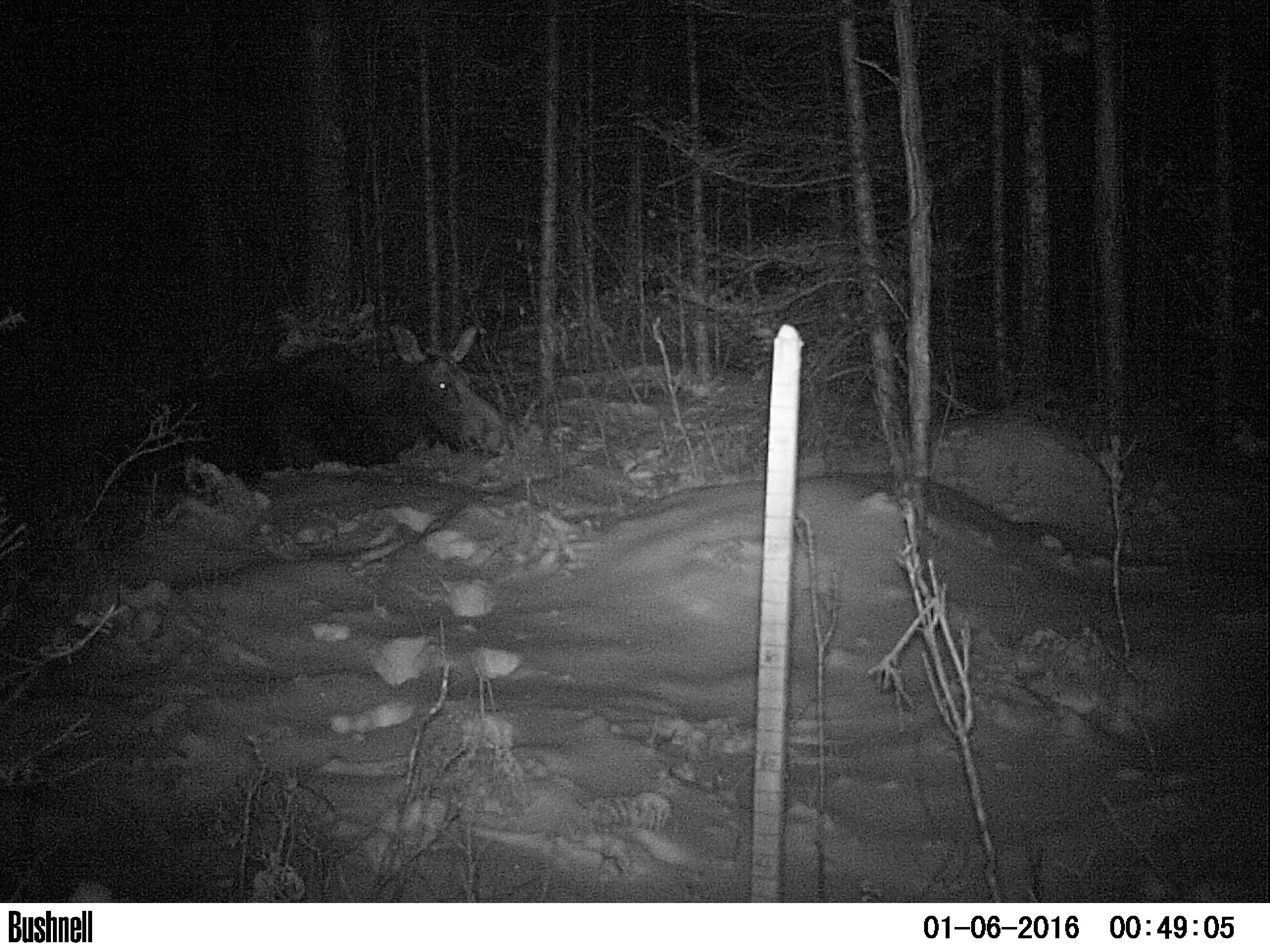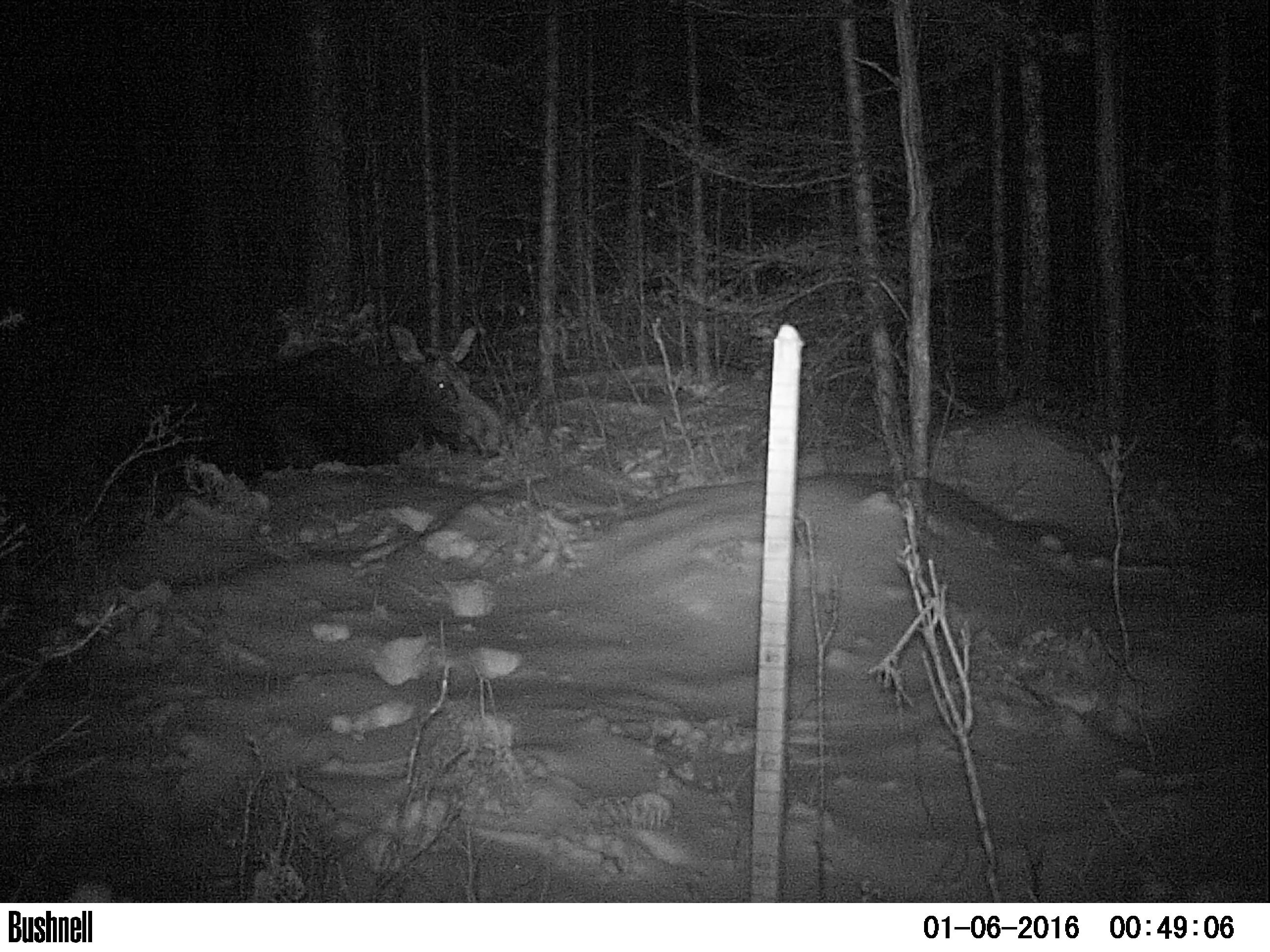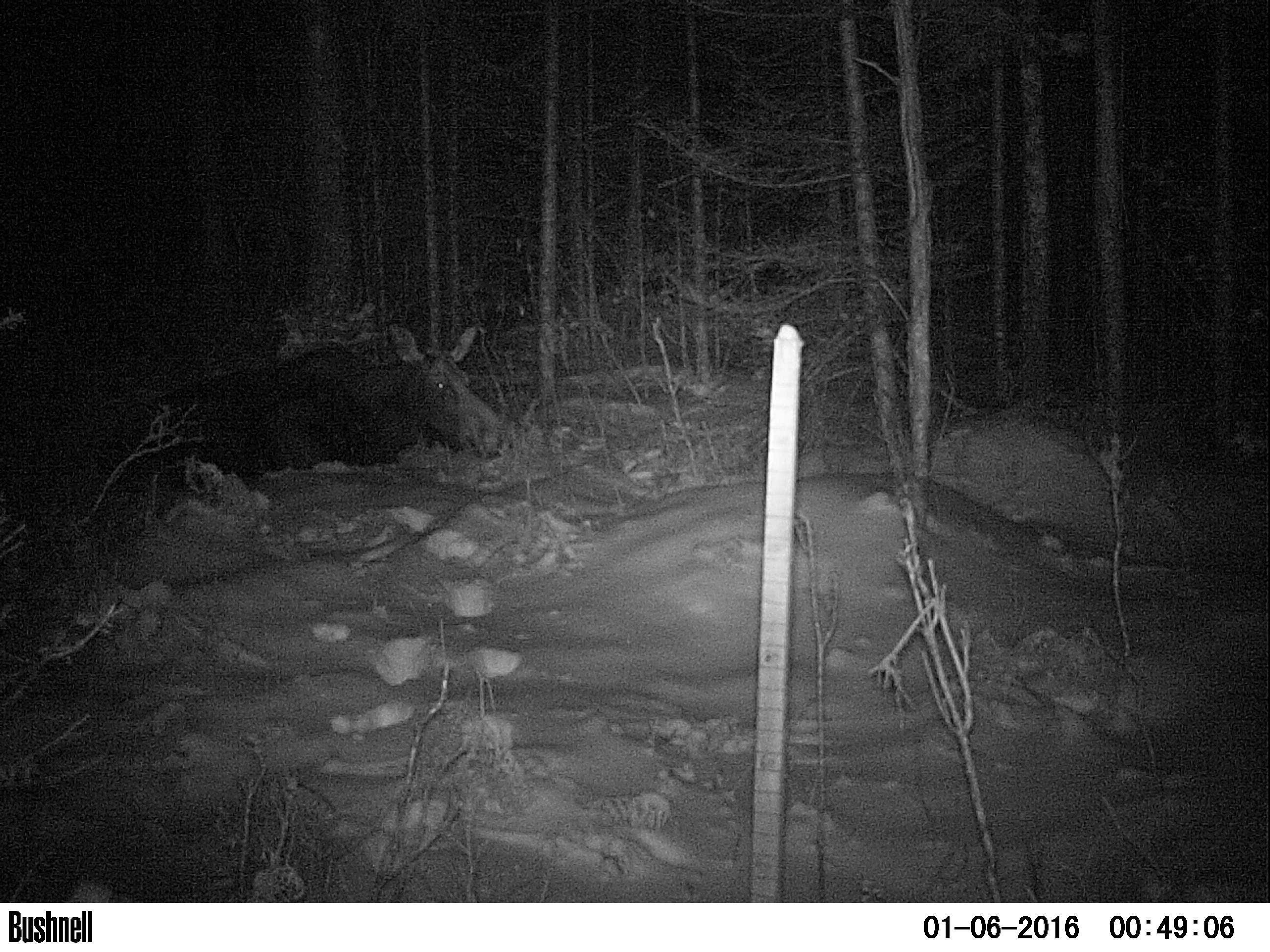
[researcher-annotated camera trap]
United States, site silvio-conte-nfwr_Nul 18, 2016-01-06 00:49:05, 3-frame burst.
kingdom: Animalia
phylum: Chordata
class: Mammalia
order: Artiodactyla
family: Cervidae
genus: Alces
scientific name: Alces alces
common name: moose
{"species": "moose (Alces alces)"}